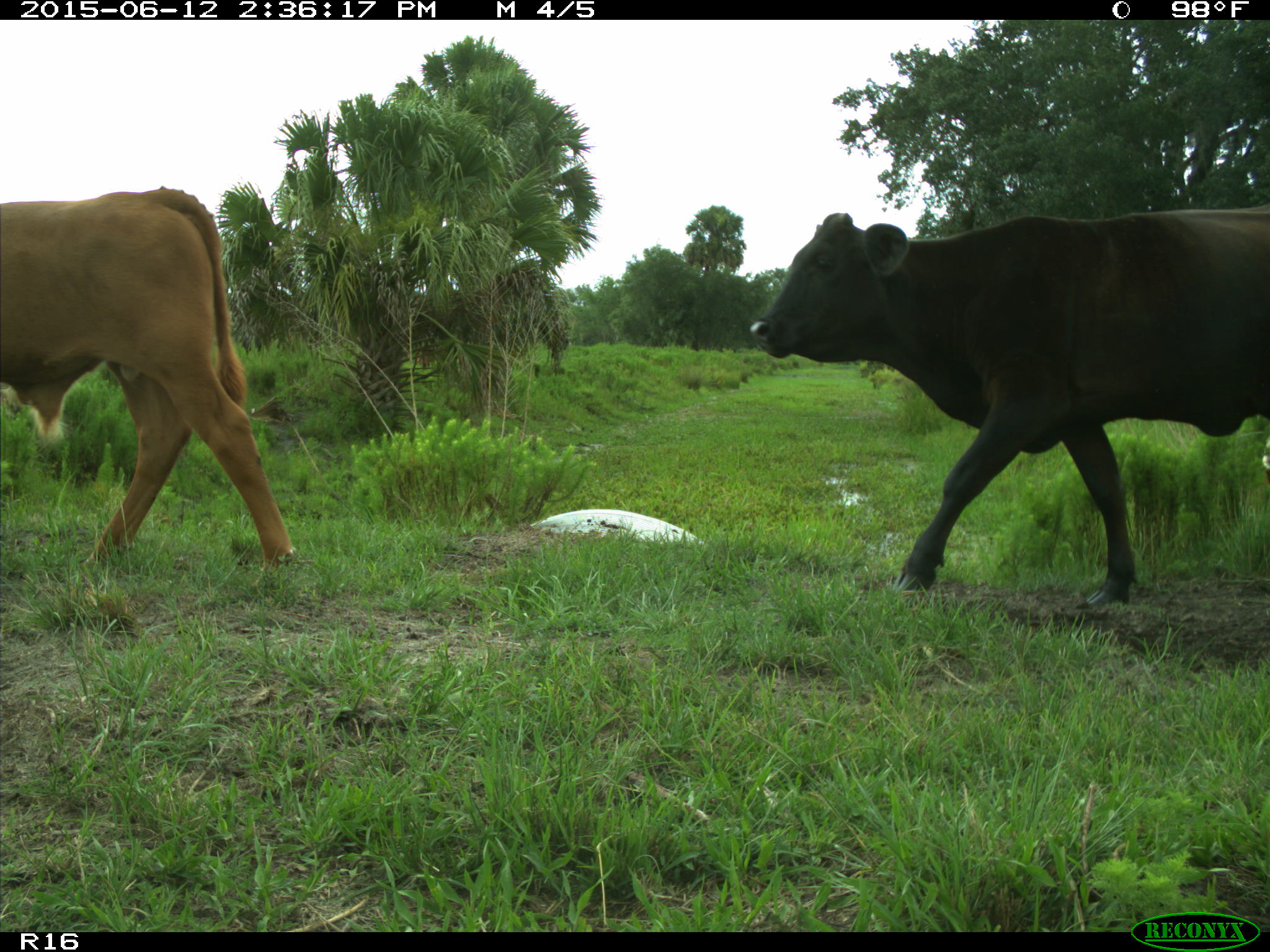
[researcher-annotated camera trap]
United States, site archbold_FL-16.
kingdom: Animalia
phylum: Chordata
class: Mammalia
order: Artiodactyla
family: Bovidae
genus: Bos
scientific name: Bos taurus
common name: domestic cow